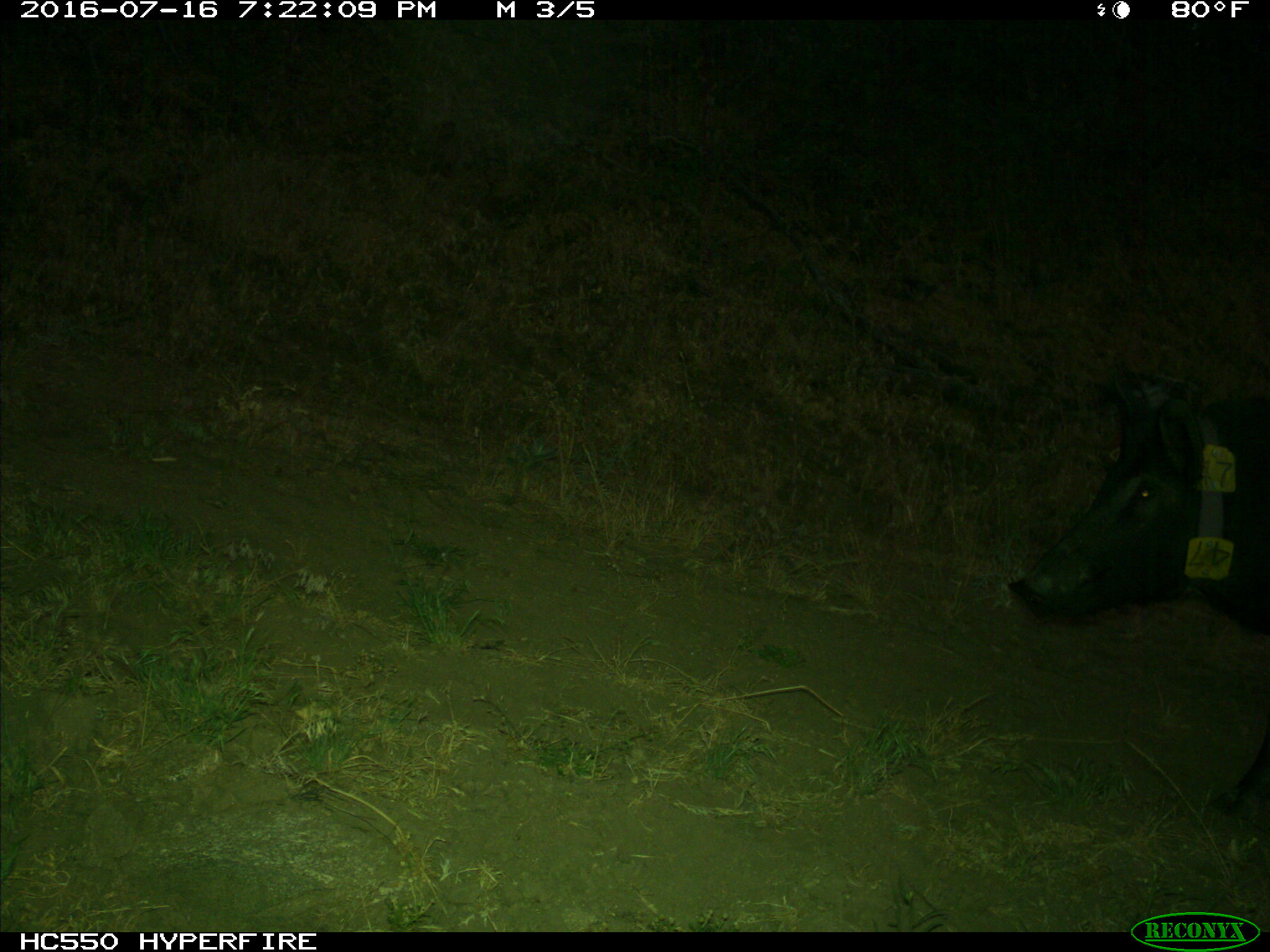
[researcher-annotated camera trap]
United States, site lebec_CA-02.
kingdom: Animalia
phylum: Chordata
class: Mammalia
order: Artiodactyla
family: Suidae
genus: Sus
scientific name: Sus scrofa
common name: wild boar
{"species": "Sus scrofa (wild boar)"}